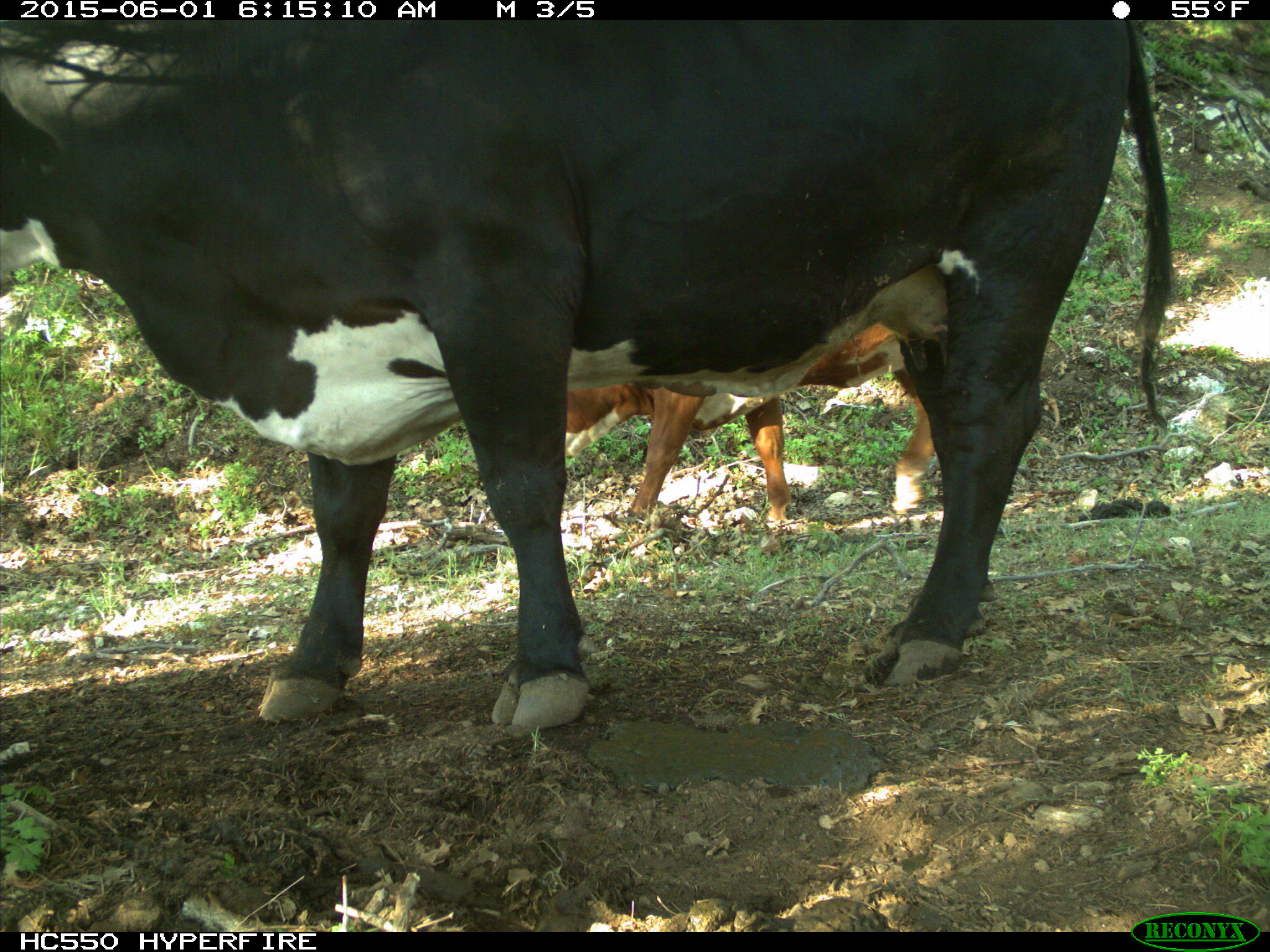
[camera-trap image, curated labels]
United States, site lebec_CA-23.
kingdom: Animalia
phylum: Chordata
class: Mammalia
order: Artiodactyla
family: Bovidae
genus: Bos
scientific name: Bos taurus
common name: domestic cow